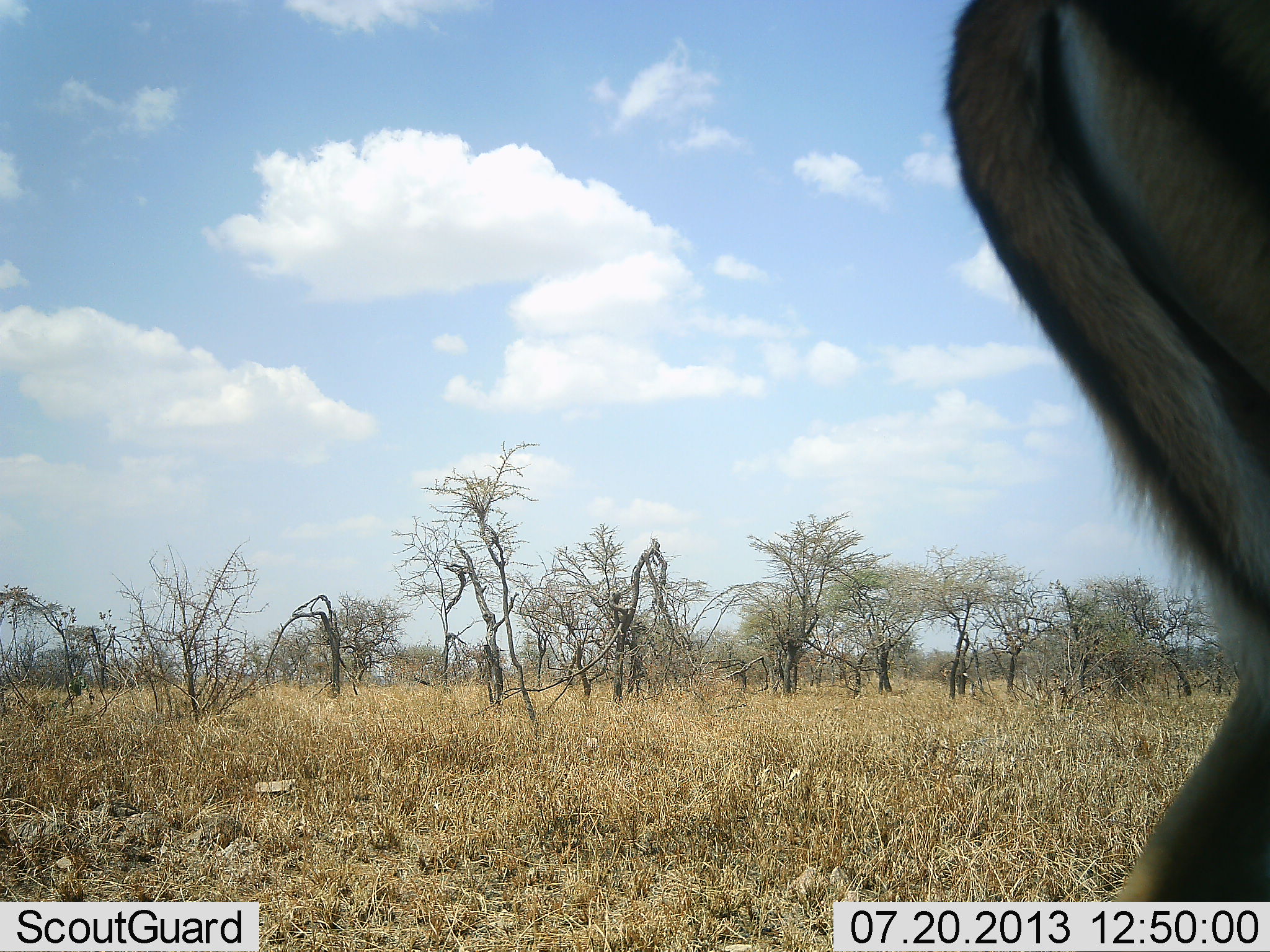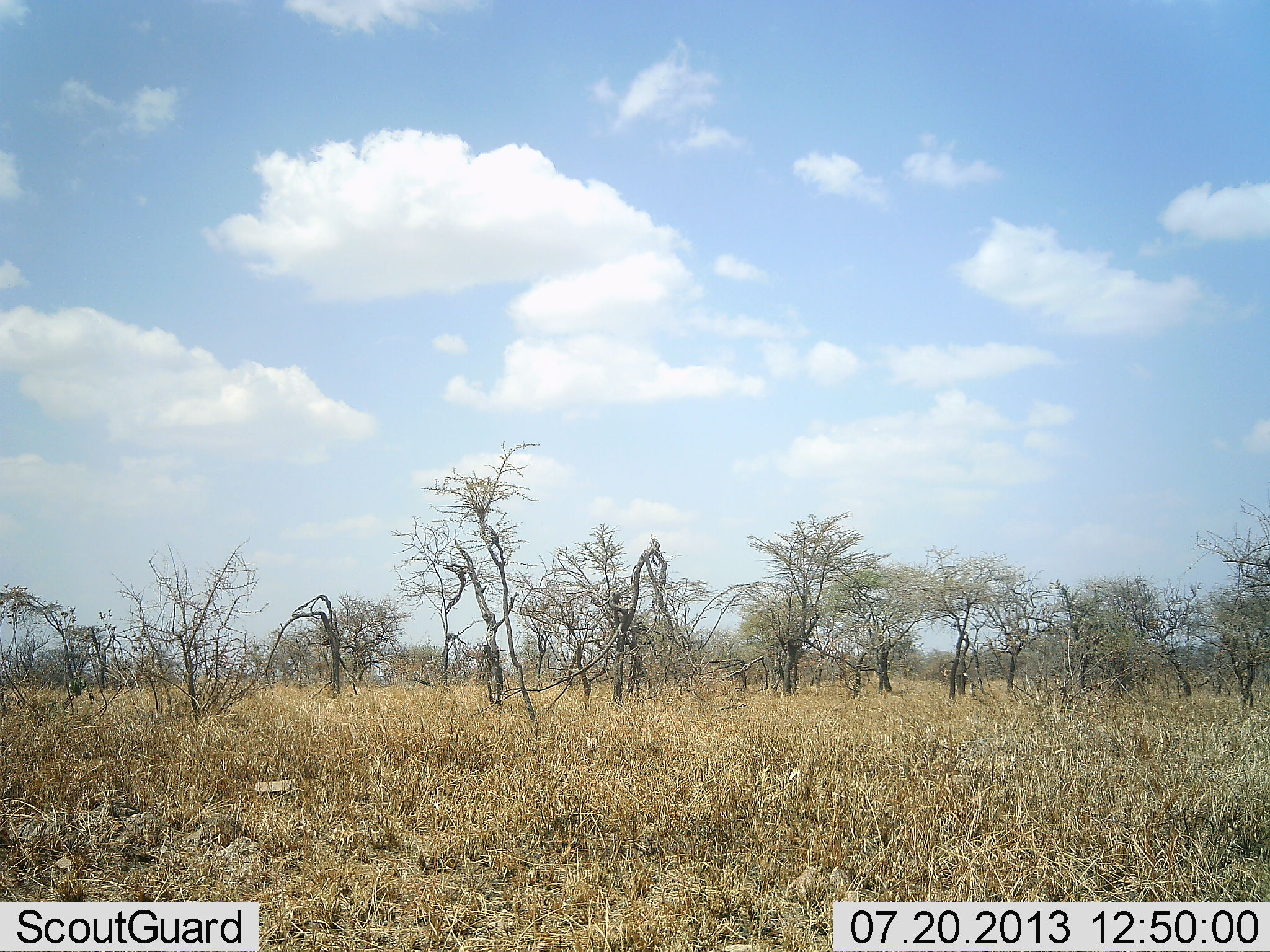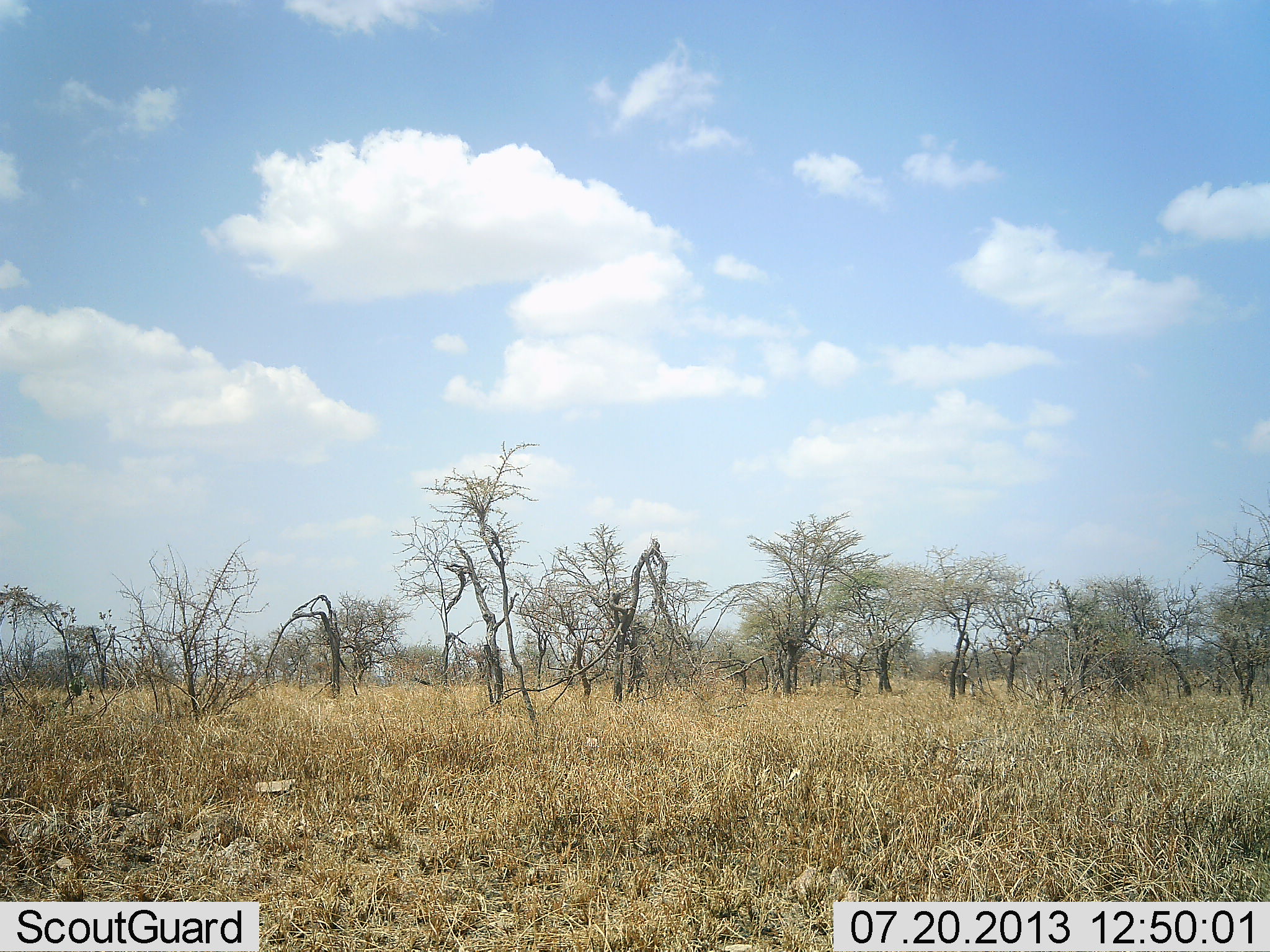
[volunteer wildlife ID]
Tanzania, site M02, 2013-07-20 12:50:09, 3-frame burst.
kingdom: Animalia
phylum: Chordata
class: Mammalia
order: Artiodactyla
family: Bovidae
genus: Aepyceros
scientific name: Aepyceros melampus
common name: impala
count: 1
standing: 33%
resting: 0%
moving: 67%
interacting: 0%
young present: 0%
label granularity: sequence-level